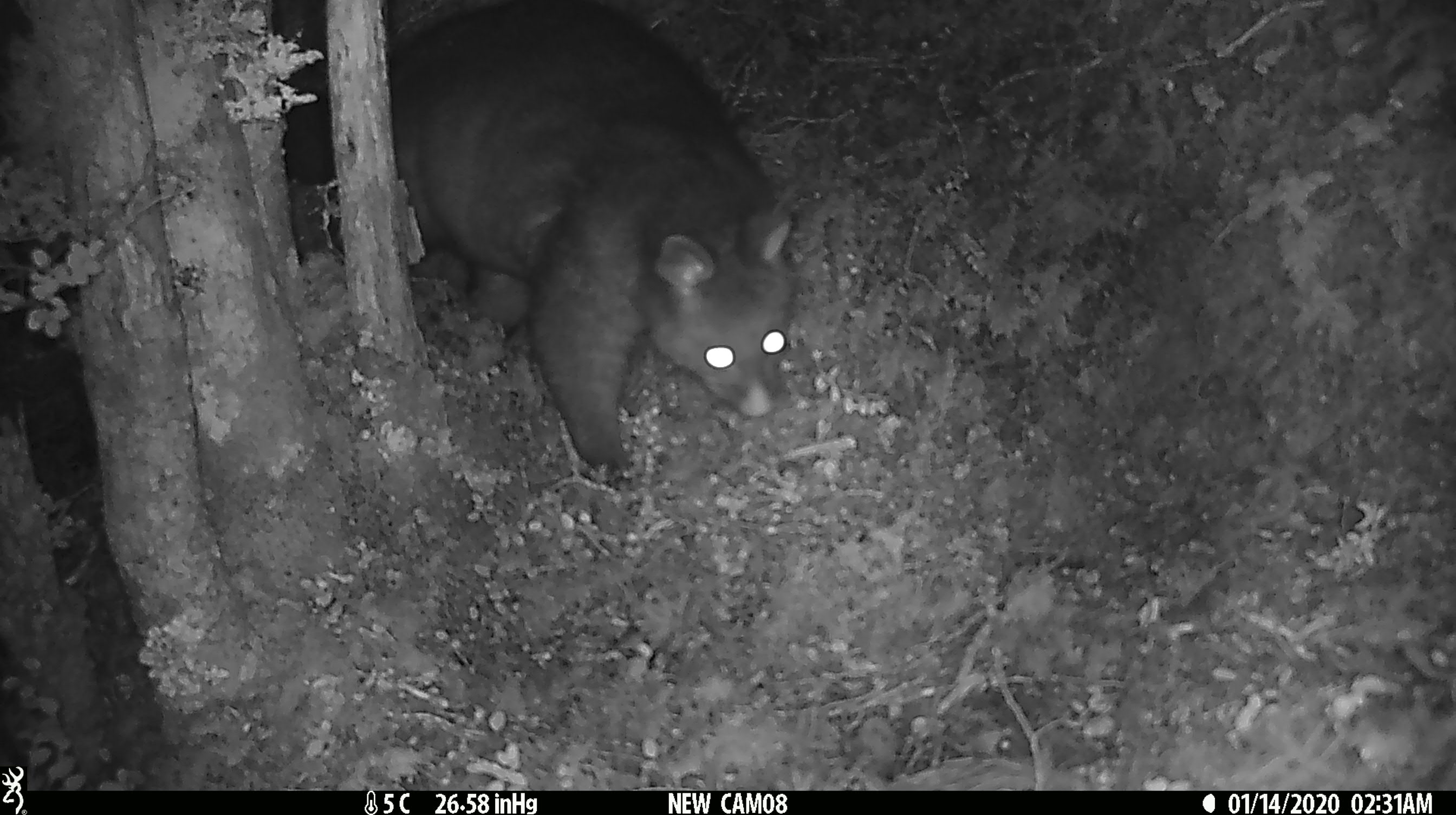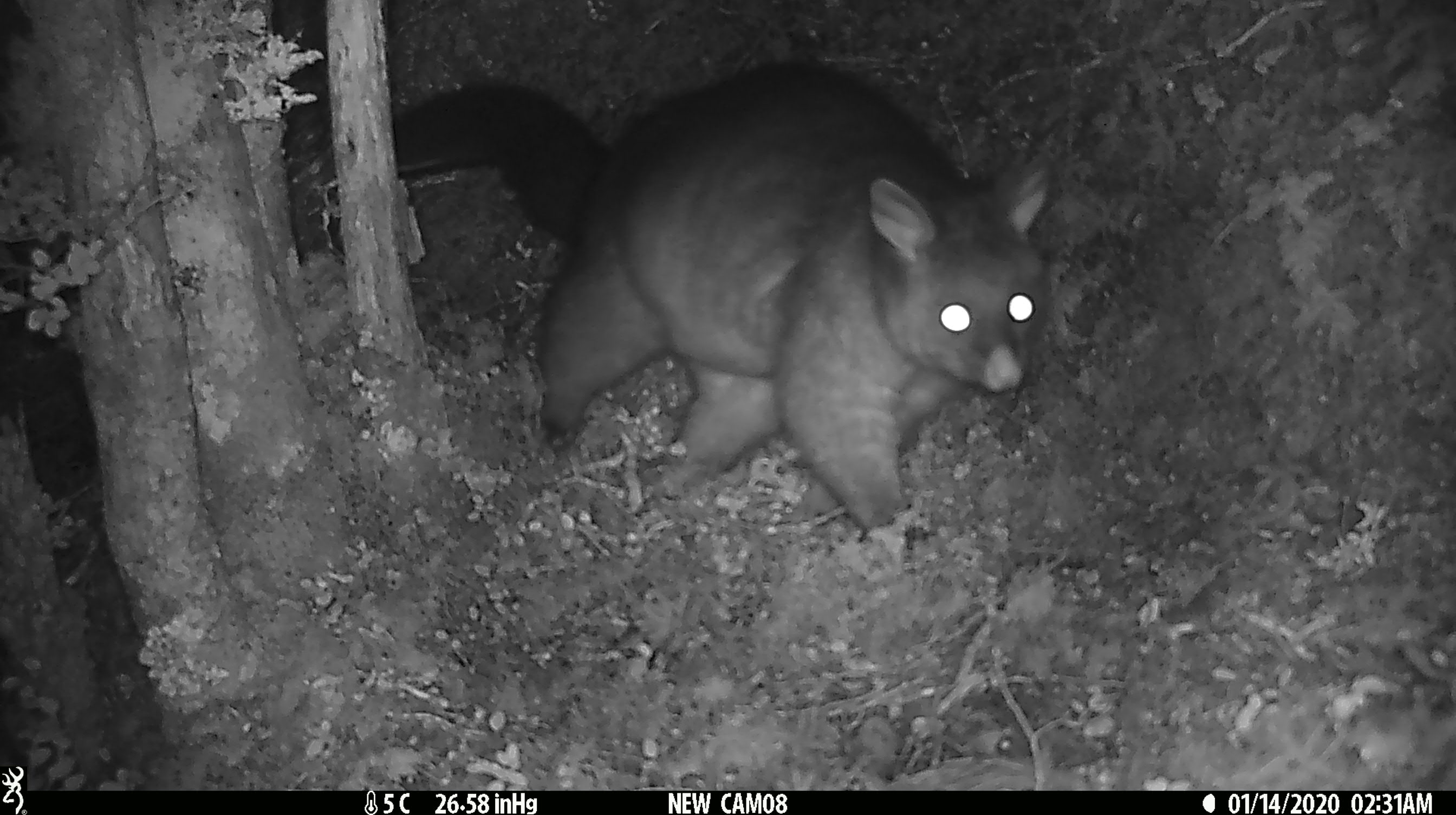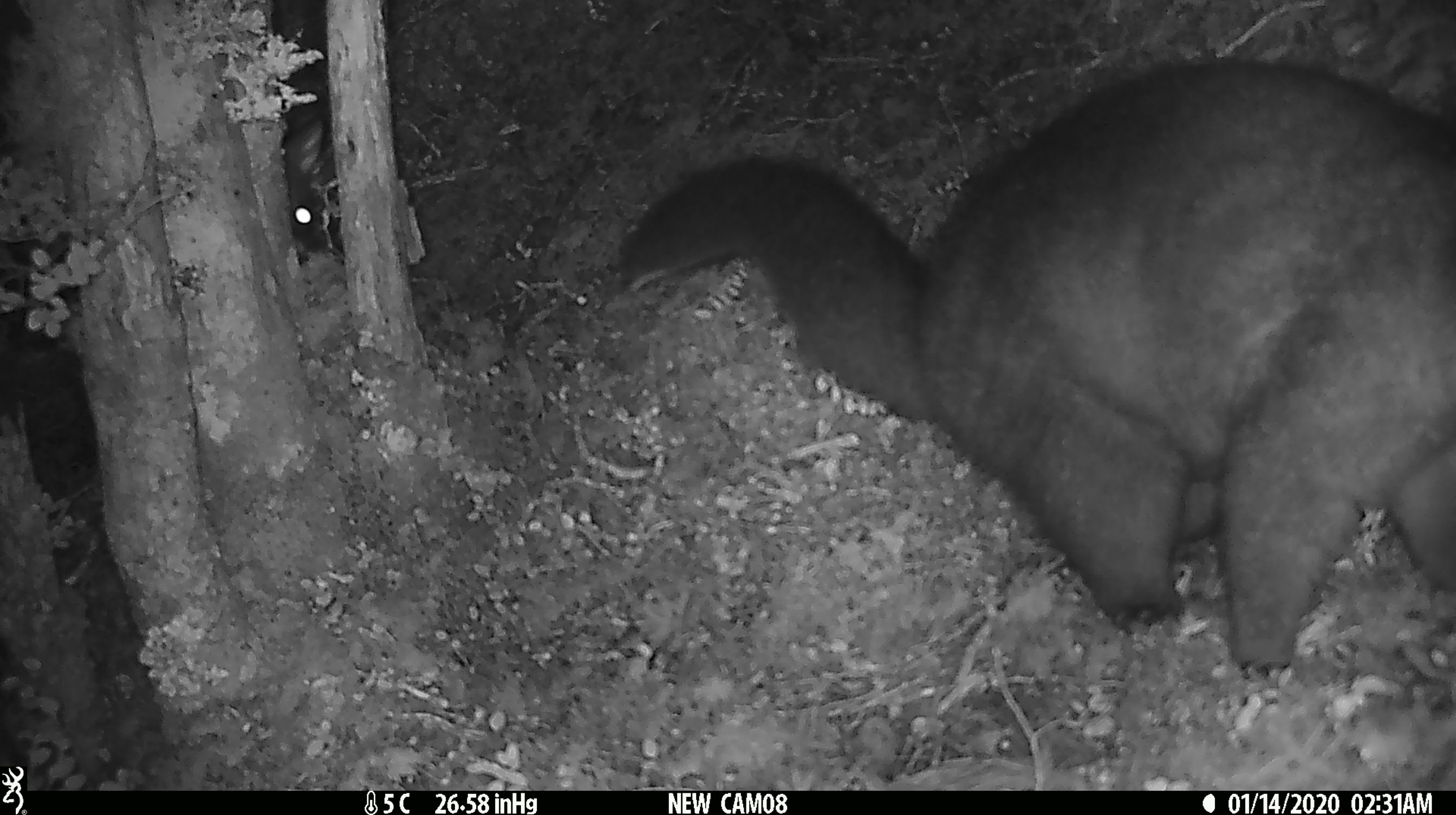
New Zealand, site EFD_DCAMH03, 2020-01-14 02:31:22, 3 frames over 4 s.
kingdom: Animalia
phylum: Chordata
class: Mammalia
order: Diprotodontia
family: Phalangeridae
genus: Trichosurus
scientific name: Trichosurus vulpecula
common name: common brushtail possum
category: possum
Possum (common brushtail possum) (Trichosurus vulpecula).